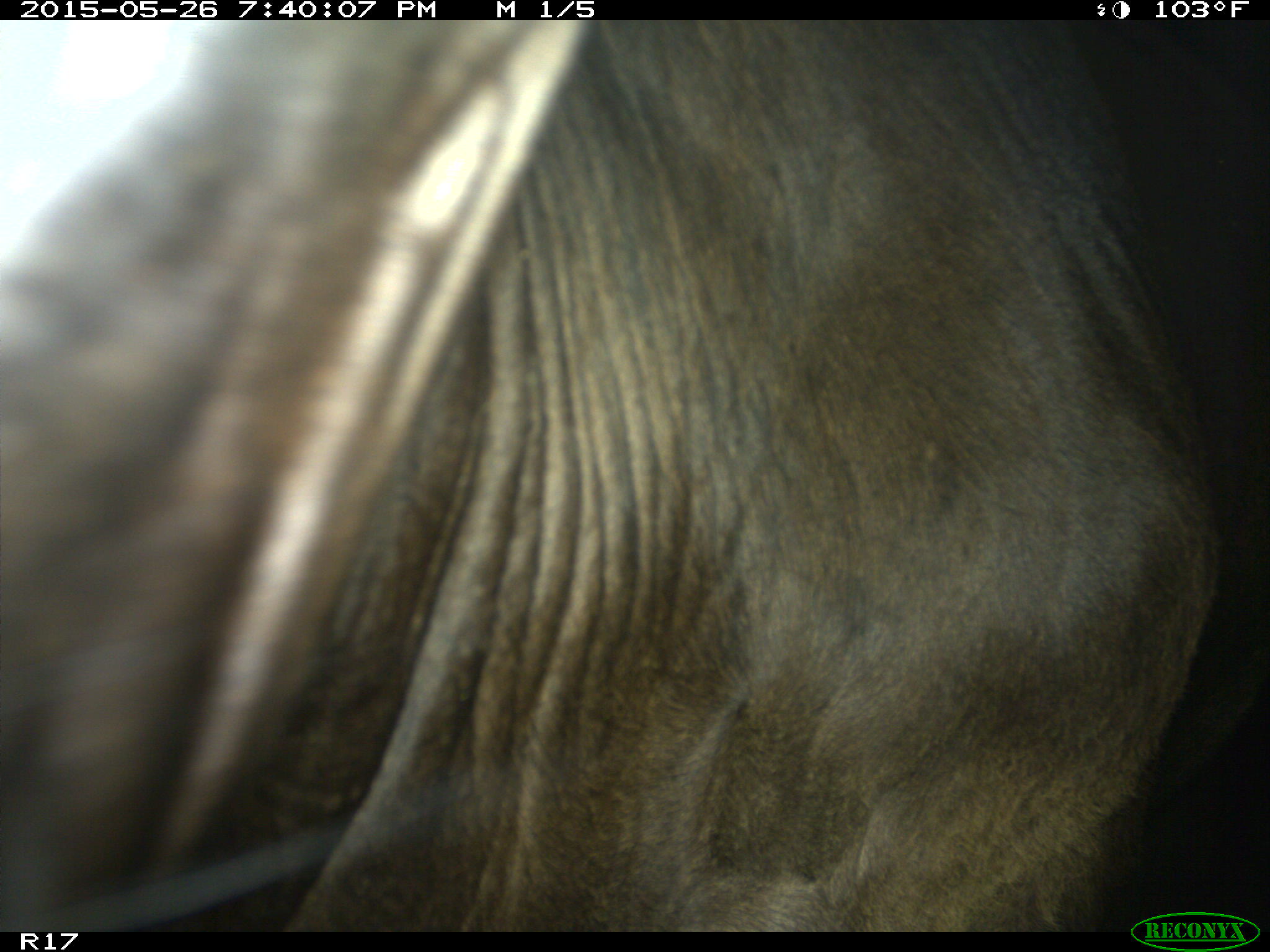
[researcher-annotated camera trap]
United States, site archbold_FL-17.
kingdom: Animalia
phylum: Chordata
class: Mammalia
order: Artiodactyla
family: Bovidae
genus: Bos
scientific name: Bos taurus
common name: domestic cow